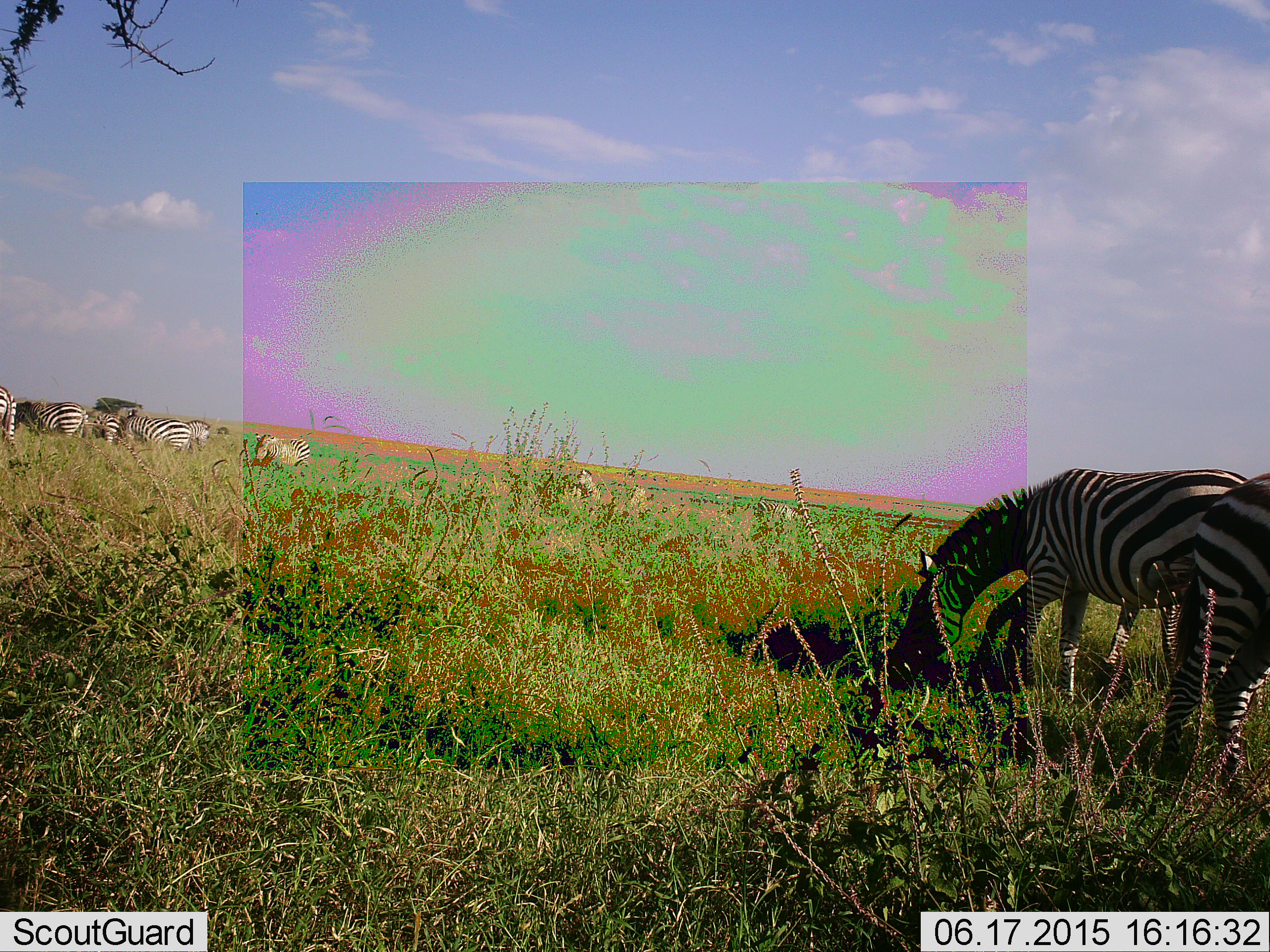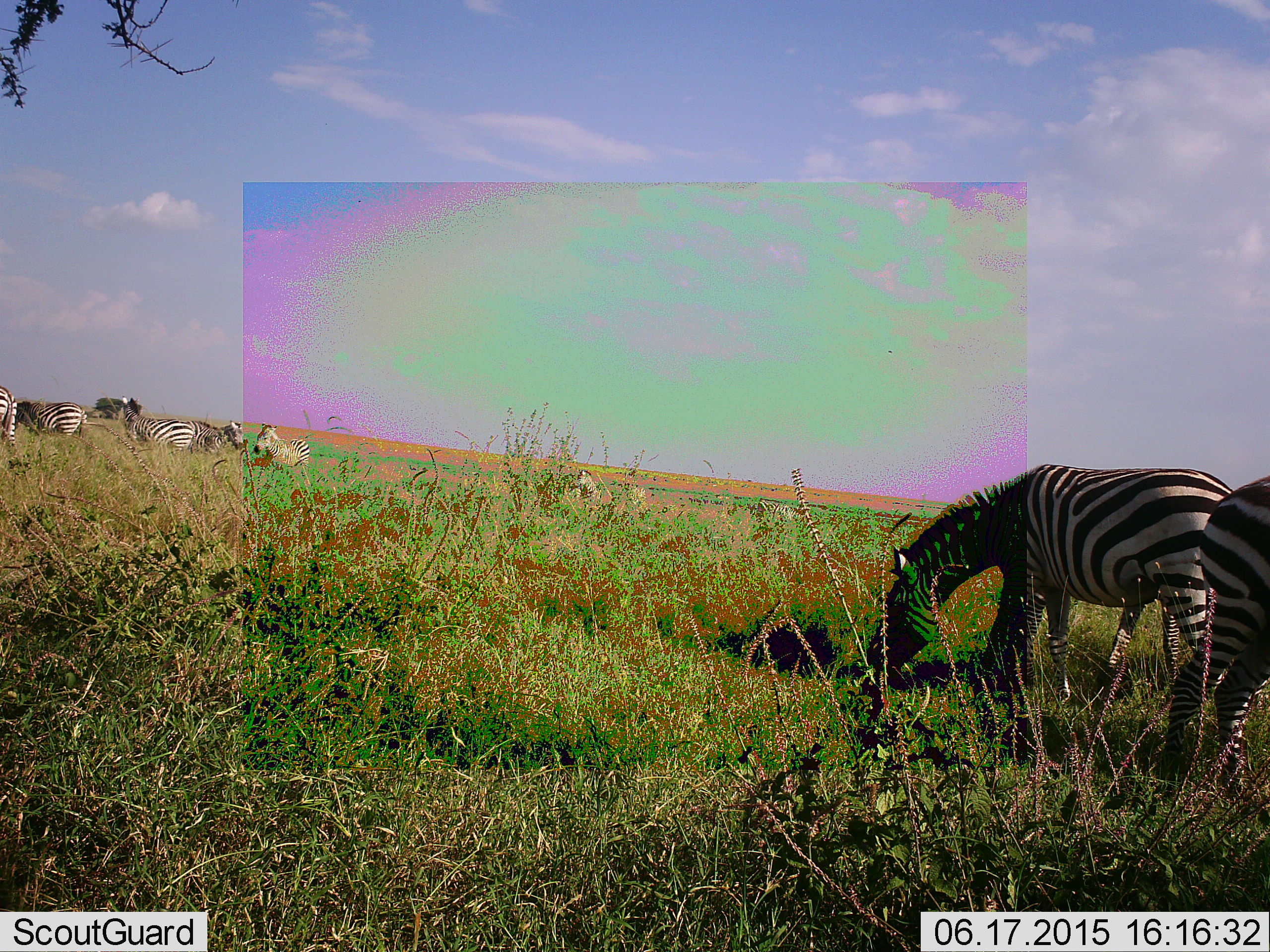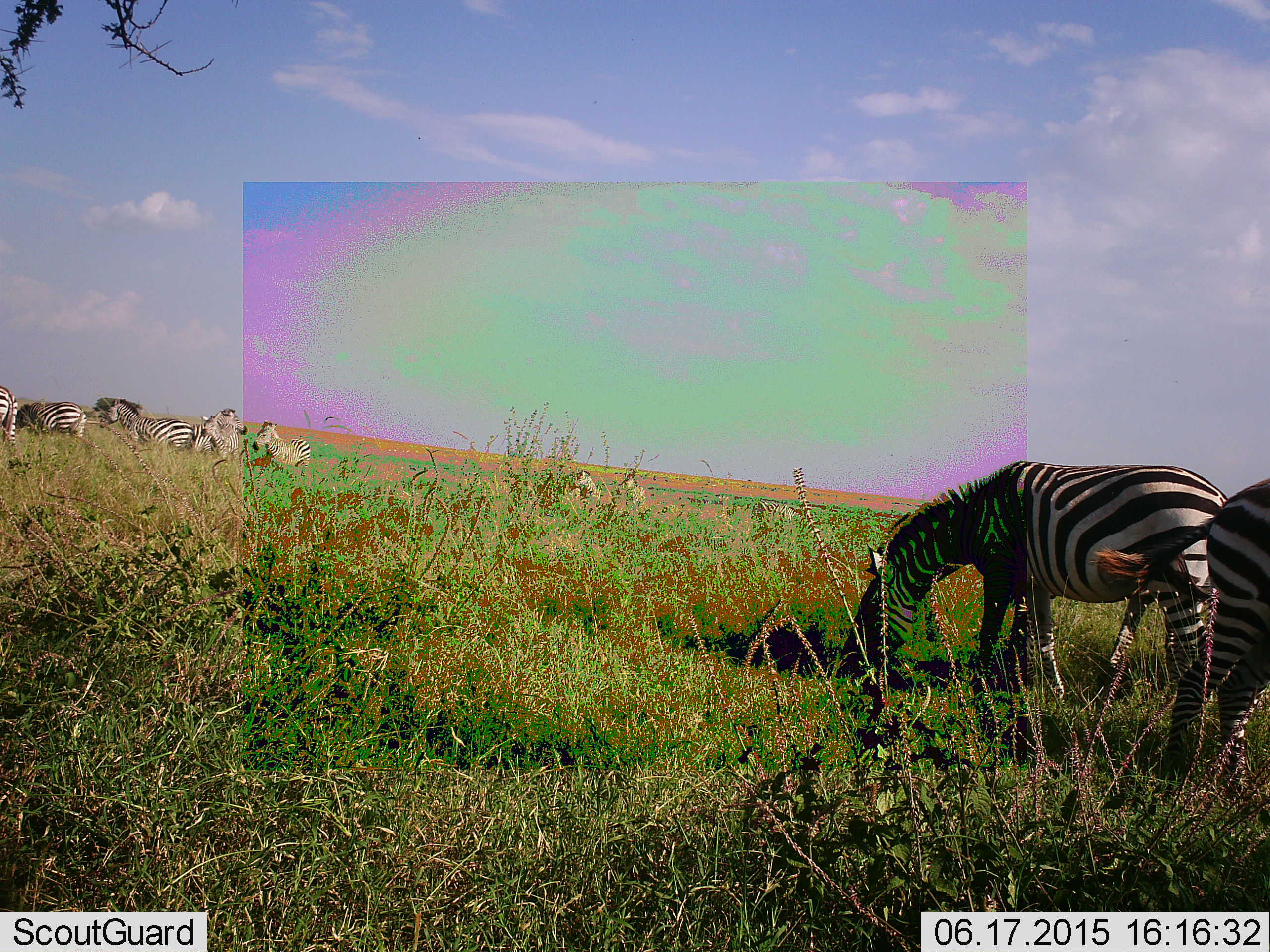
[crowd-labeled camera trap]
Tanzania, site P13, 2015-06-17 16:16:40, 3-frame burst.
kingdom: Animalia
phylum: Chordata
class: Mammalia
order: Perissodactyla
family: Equidae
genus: Equus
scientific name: Equus quagga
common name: plains zebra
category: zebra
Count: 9.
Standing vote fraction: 60%.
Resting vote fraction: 20%.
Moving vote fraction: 30%.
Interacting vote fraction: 0%.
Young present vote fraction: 0%.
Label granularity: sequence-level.